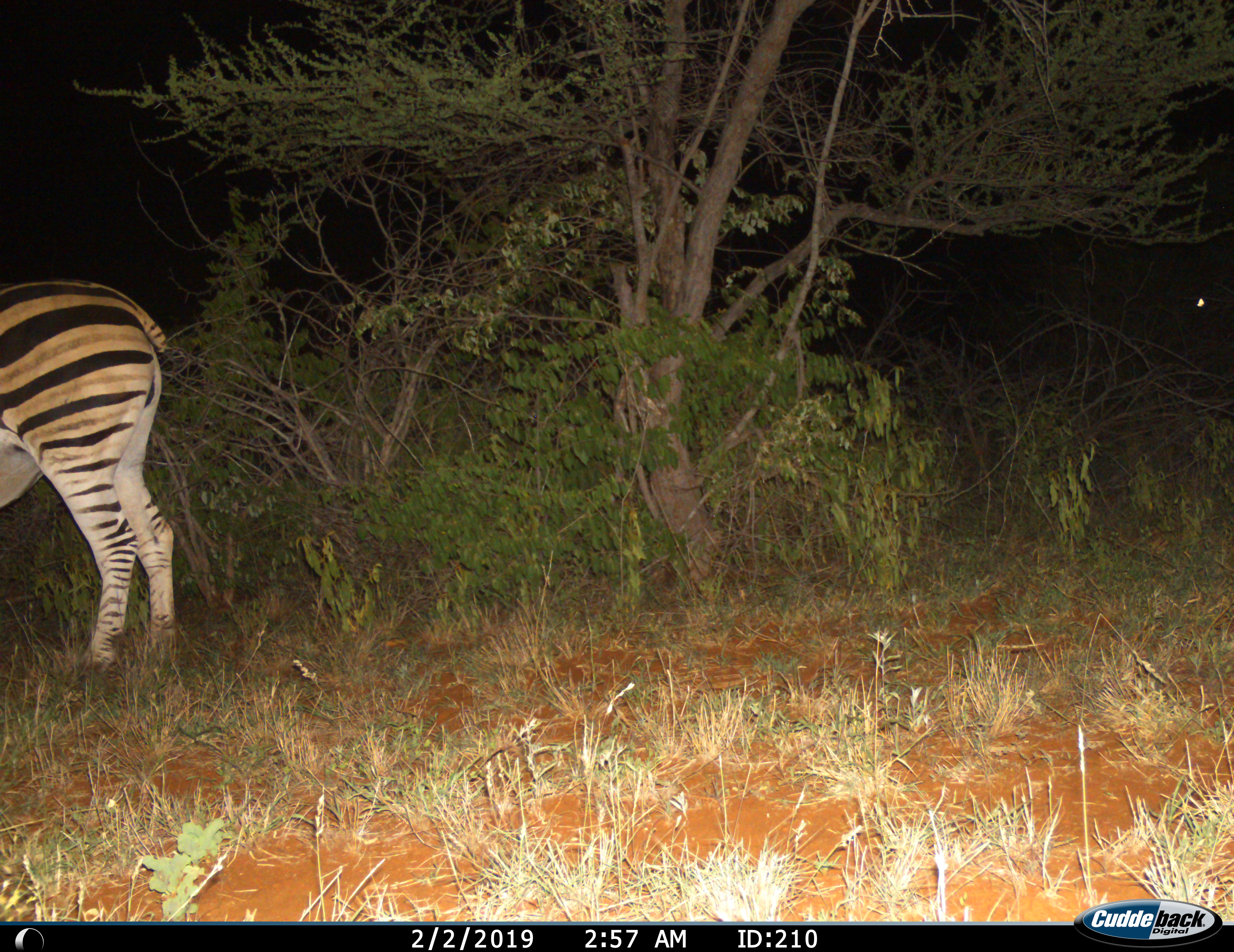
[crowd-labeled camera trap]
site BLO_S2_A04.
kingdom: Animalia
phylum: Chordata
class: Mammalia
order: Perissodactyla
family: Equidae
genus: Equus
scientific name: Equus quagga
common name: plains zebra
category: zebraplains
Zebraplains (plains zebra) (Equus quagga), count 1. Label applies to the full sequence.